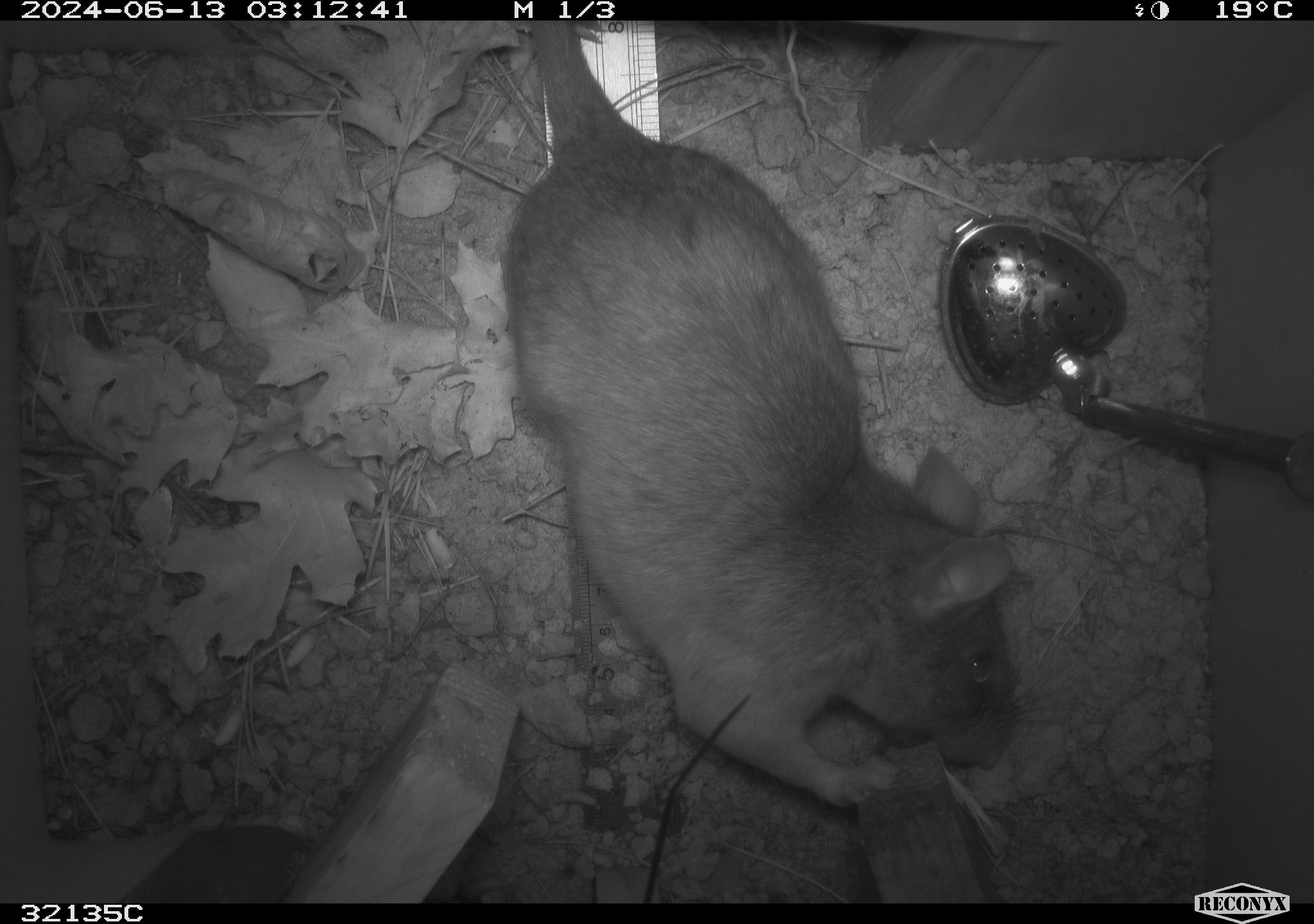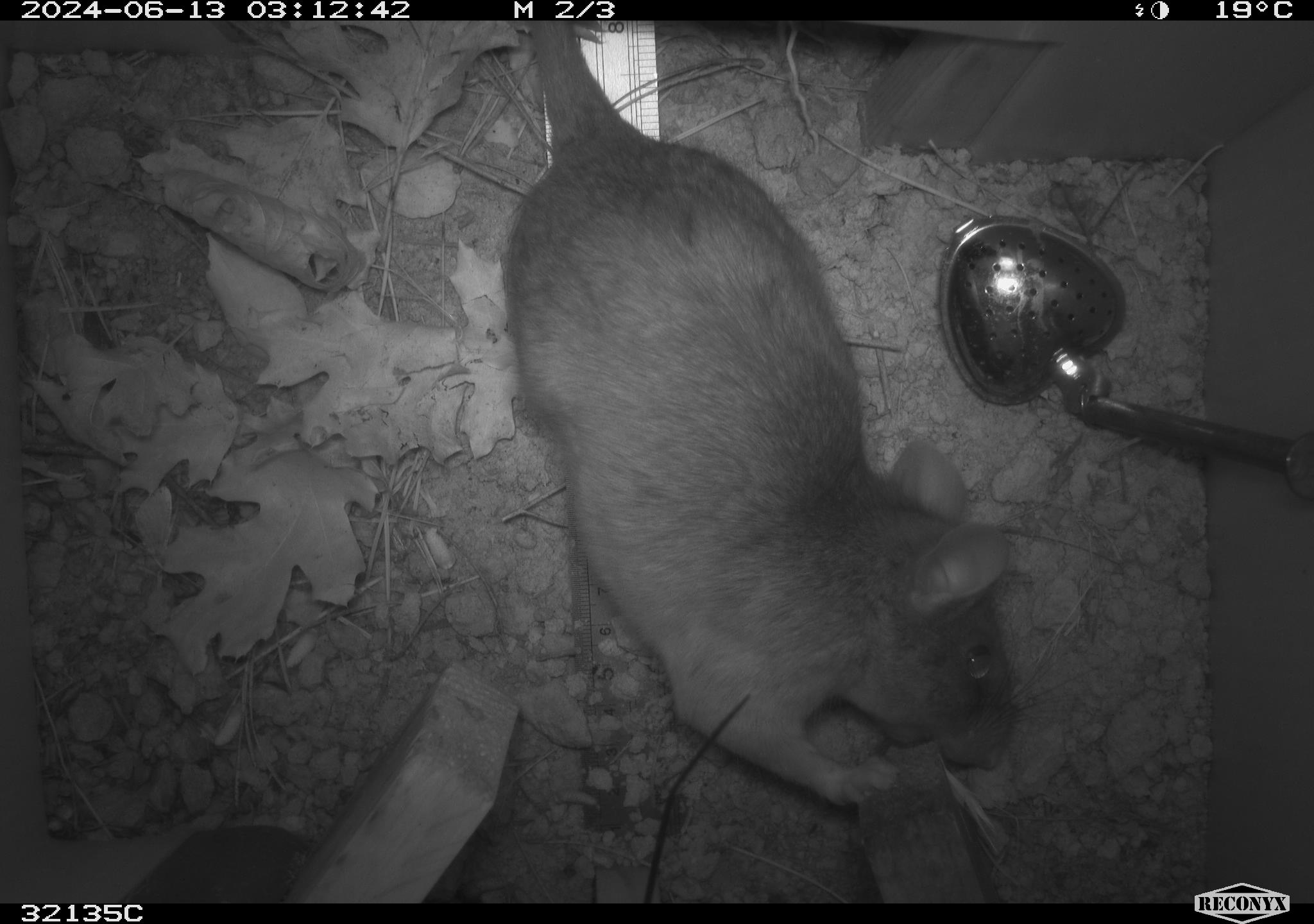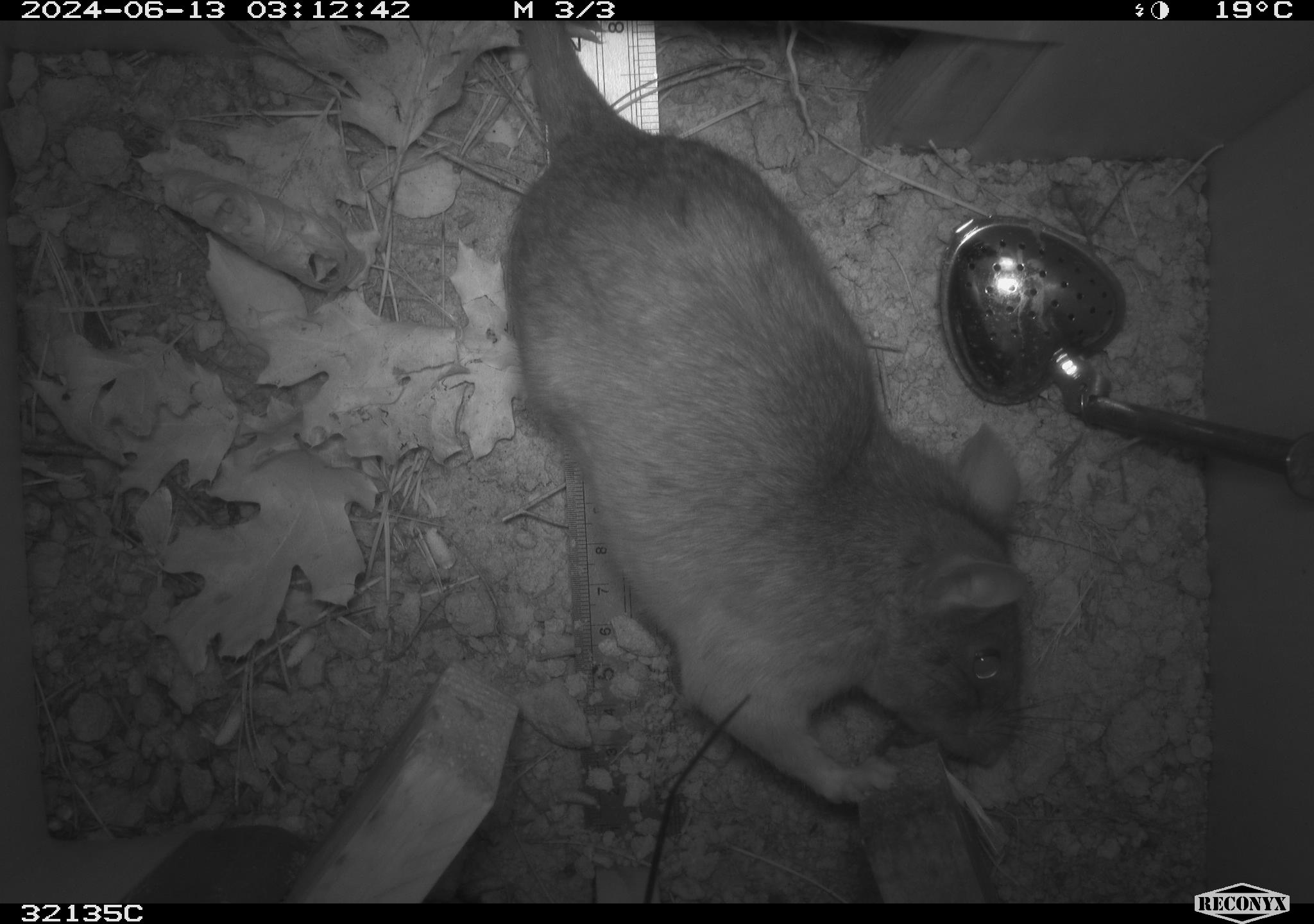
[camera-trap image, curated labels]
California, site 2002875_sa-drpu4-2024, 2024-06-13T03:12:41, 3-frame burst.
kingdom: Animalia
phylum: Chordata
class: Mammalia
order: Rodentia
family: Cricetidae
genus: Neotoma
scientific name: Neotoma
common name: pack rat or woodrat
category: neotoma species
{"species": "neotoma species (pack rat or woodrat) (Neotoma)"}